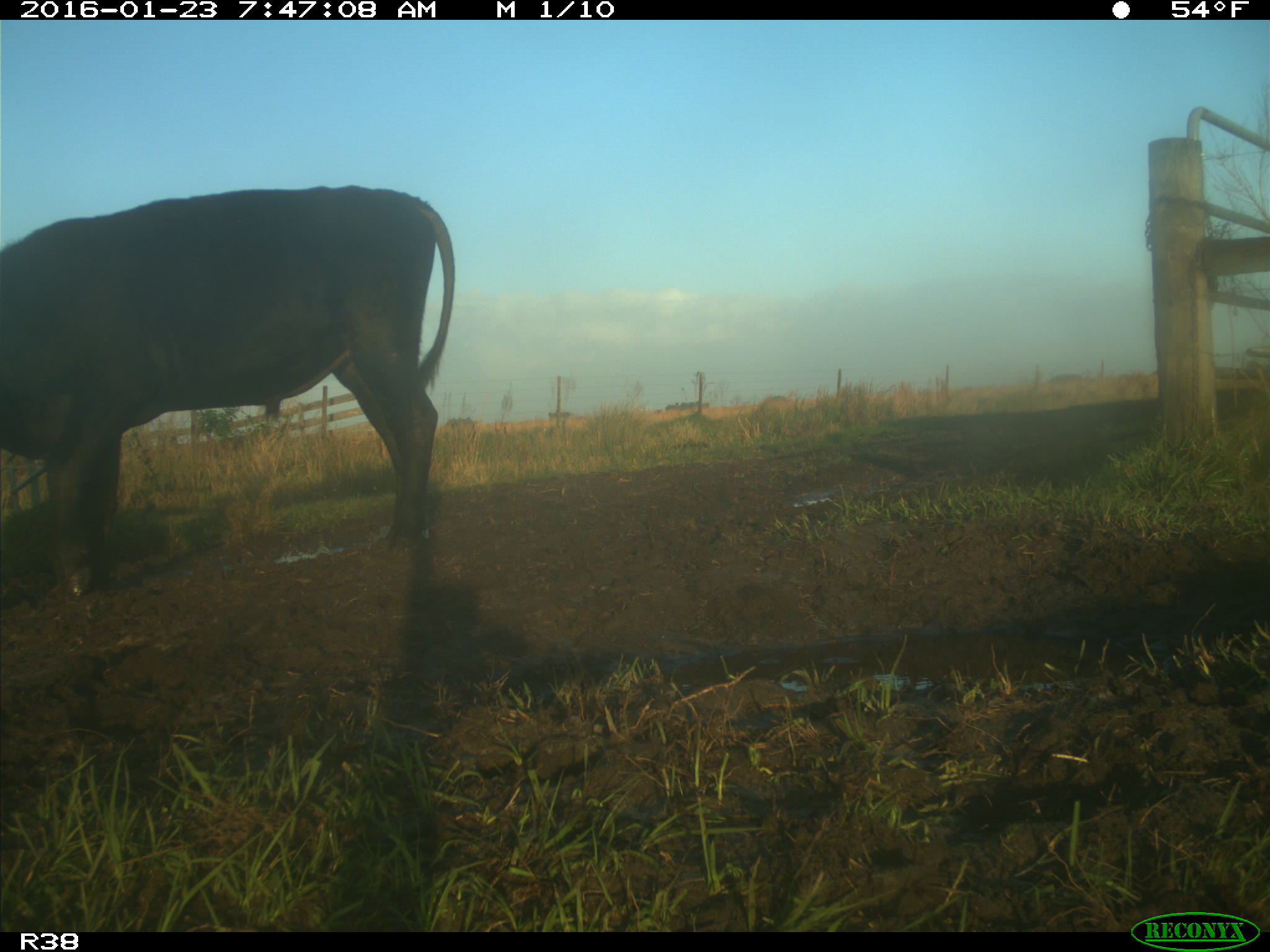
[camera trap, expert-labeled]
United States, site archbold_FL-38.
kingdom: Animalia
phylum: Chordata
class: Mammalia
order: Artiodactyla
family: Bovidae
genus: Bos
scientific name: Bos taurus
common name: domestic cow